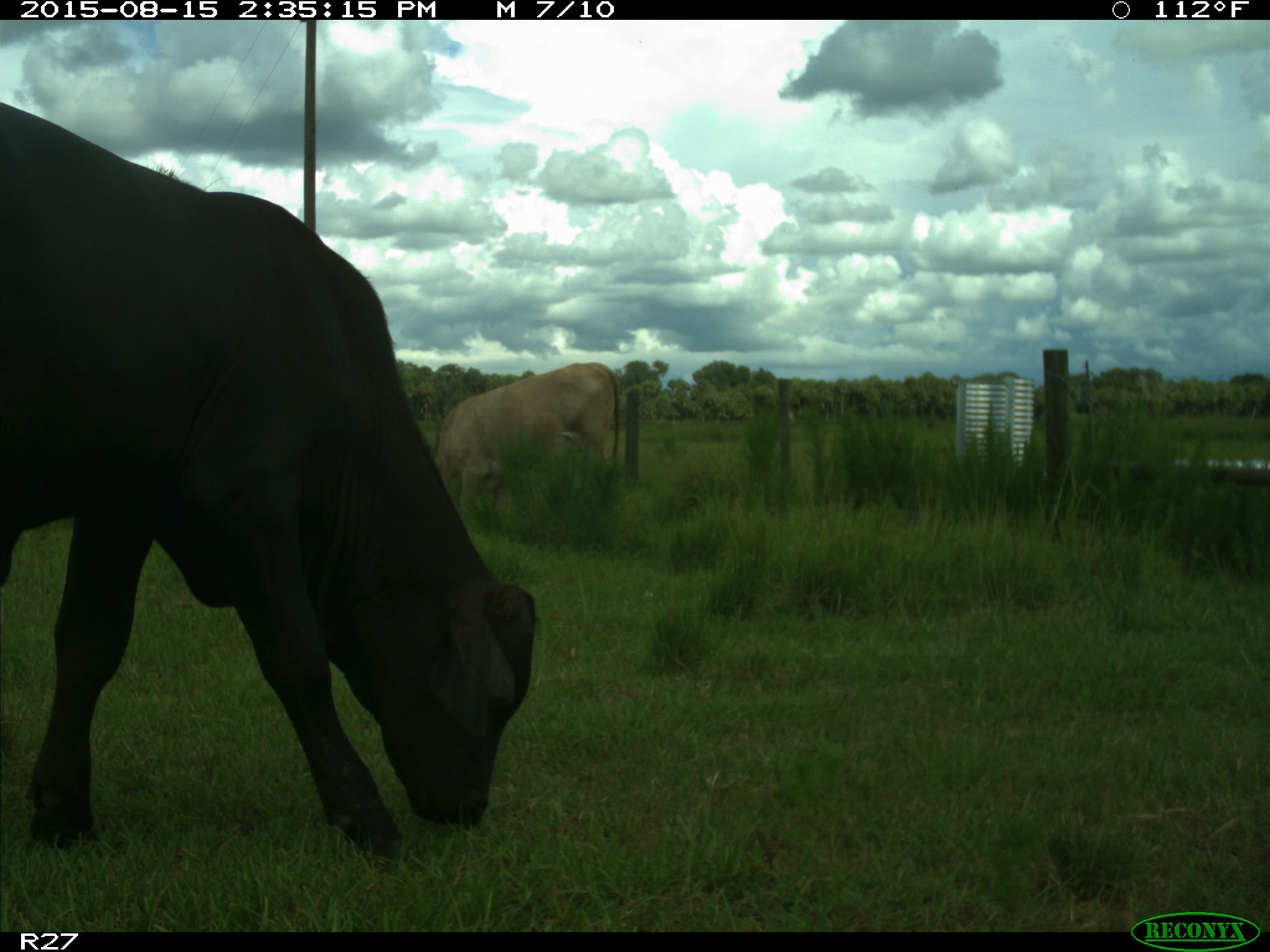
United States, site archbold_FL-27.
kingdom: Animalia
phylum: Chordata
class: Mammalia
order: Artiodactyla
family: Bovidae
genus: Bos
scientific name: Bos taurus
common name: domestic cow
Bos taurus (domestic cow).